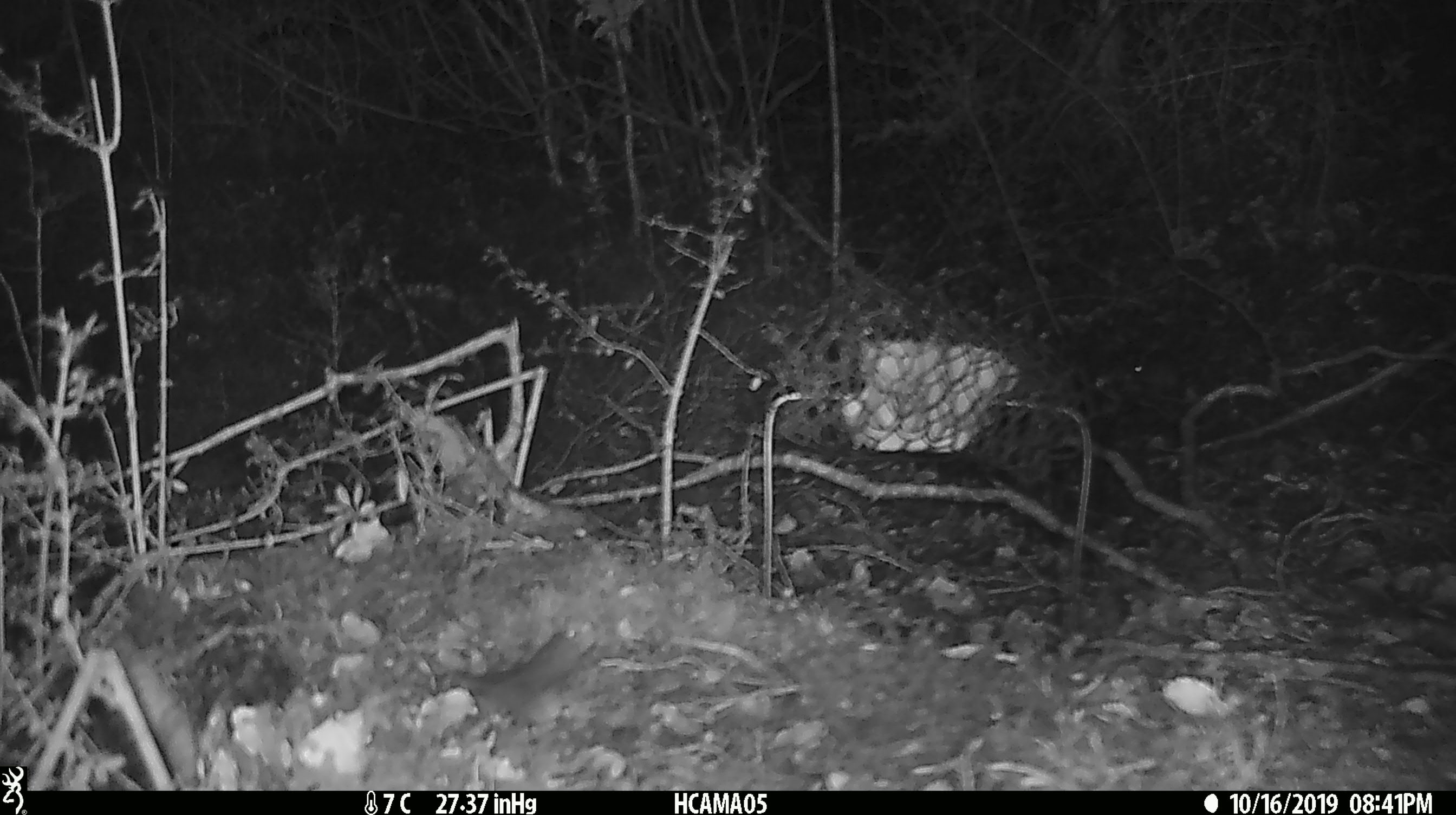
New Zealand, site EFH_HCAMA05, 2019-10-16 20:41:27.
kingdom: Animalia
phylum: Chordata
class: Mammalia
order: Rodentia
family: Muridae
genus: Mus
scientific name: Mus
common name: mouse